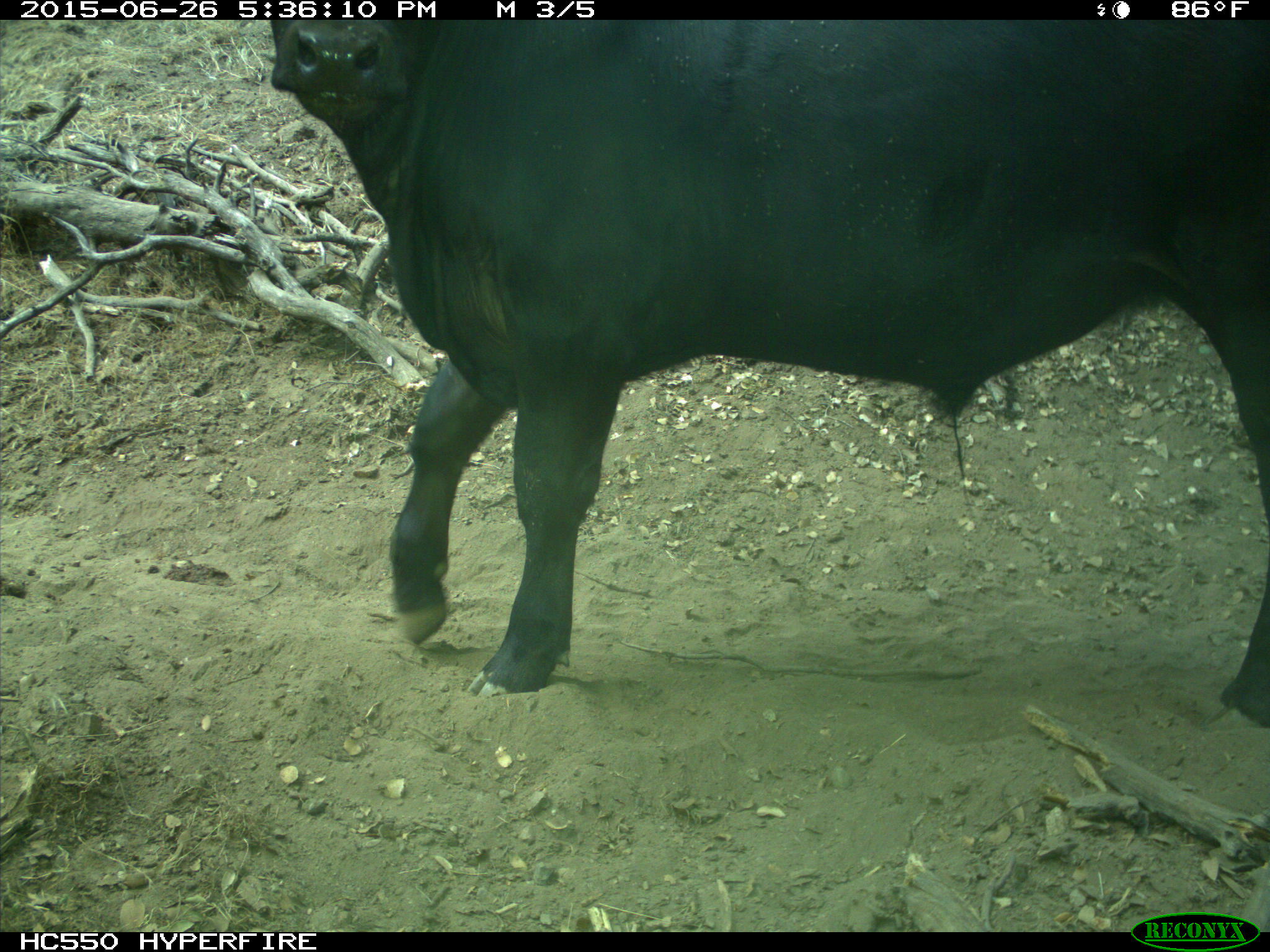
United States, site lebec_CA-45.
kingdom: Animalia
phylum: Chordata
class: Mammalia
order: Artiodactyla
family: Bovidae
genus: Bos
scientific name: Bos taurus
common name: domestic cow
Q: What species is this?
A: Bos taurus (domestic cow).